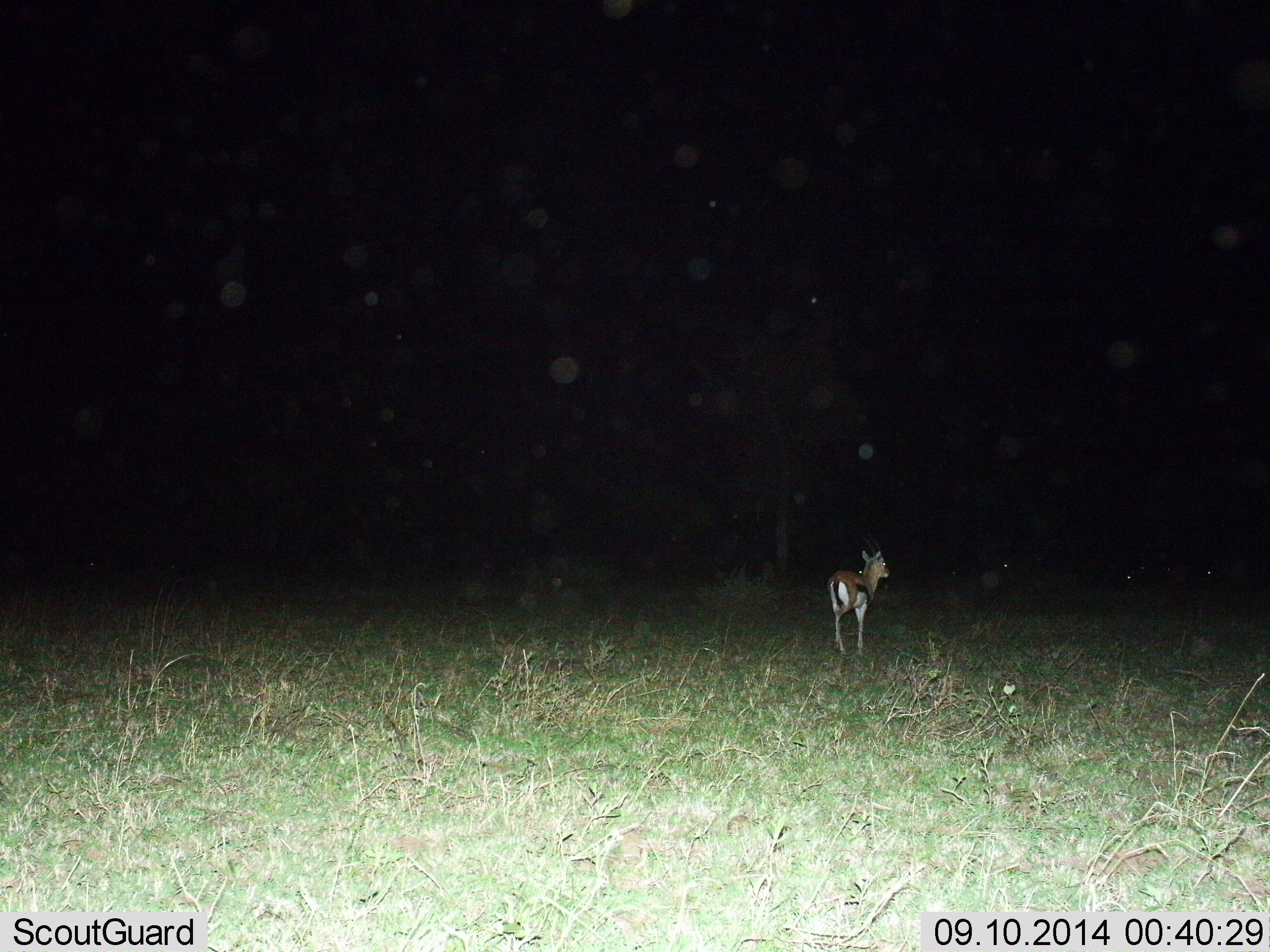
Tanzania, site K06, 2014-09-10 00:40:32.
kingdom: Animalia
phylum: Chordata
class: Mammalia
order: Artiodactyla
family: Bovidae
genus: Eudorcas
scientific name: Eudorcas thomsonii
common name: thomson's gazelle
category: gazellethomsons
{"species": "gazellethomsons (thomson's gazelle) (Eudorcas thomsonii)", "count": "1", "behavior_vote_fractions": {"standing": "50%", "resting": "0%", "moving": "50%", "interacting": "0%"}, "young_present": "10%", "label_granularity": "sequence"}